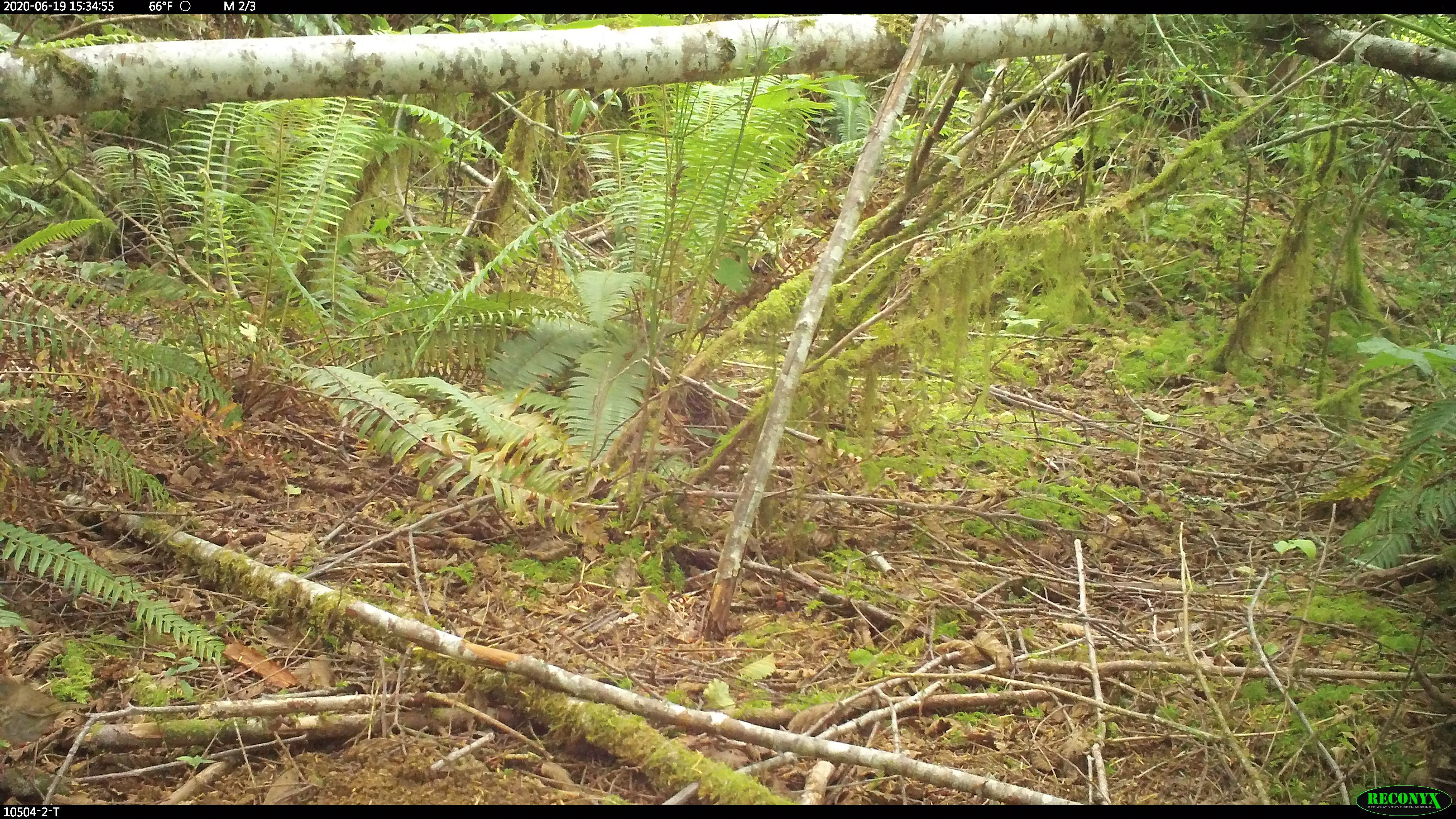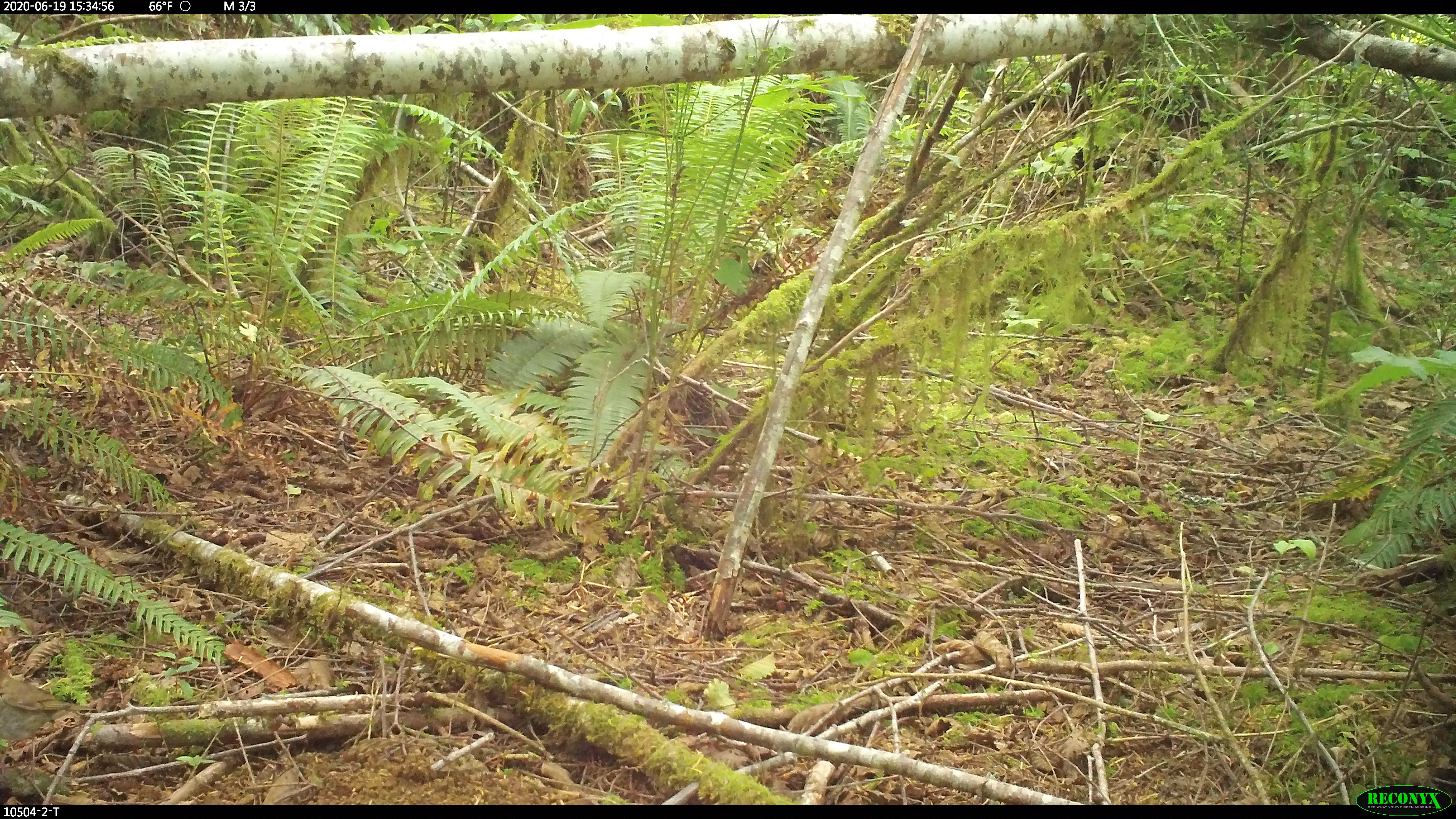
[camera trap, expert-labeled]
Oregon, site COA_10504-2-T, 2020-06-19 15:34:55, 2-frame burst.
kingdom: Animalia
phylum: Chordata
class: Aves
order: Passeriformes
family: Turdidae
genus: Catharus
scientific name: Catharus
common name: brown thrushes and nightingale-thrushes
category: catharus species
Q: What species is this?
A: Catharus species (brown thrushes and nightingale-thrushes) (Catharus).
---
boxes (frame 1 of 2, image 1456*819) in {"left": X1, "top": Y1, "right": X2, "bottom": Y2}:
catharus species: {"left": 0, "top": 675, "right": 102, "bottom": 761}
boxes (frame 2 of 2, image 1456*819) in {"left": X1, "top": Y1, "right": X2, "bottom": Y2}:
catharus species: {"left": 0, "top": 668, "right": 92, "bottom": 755}